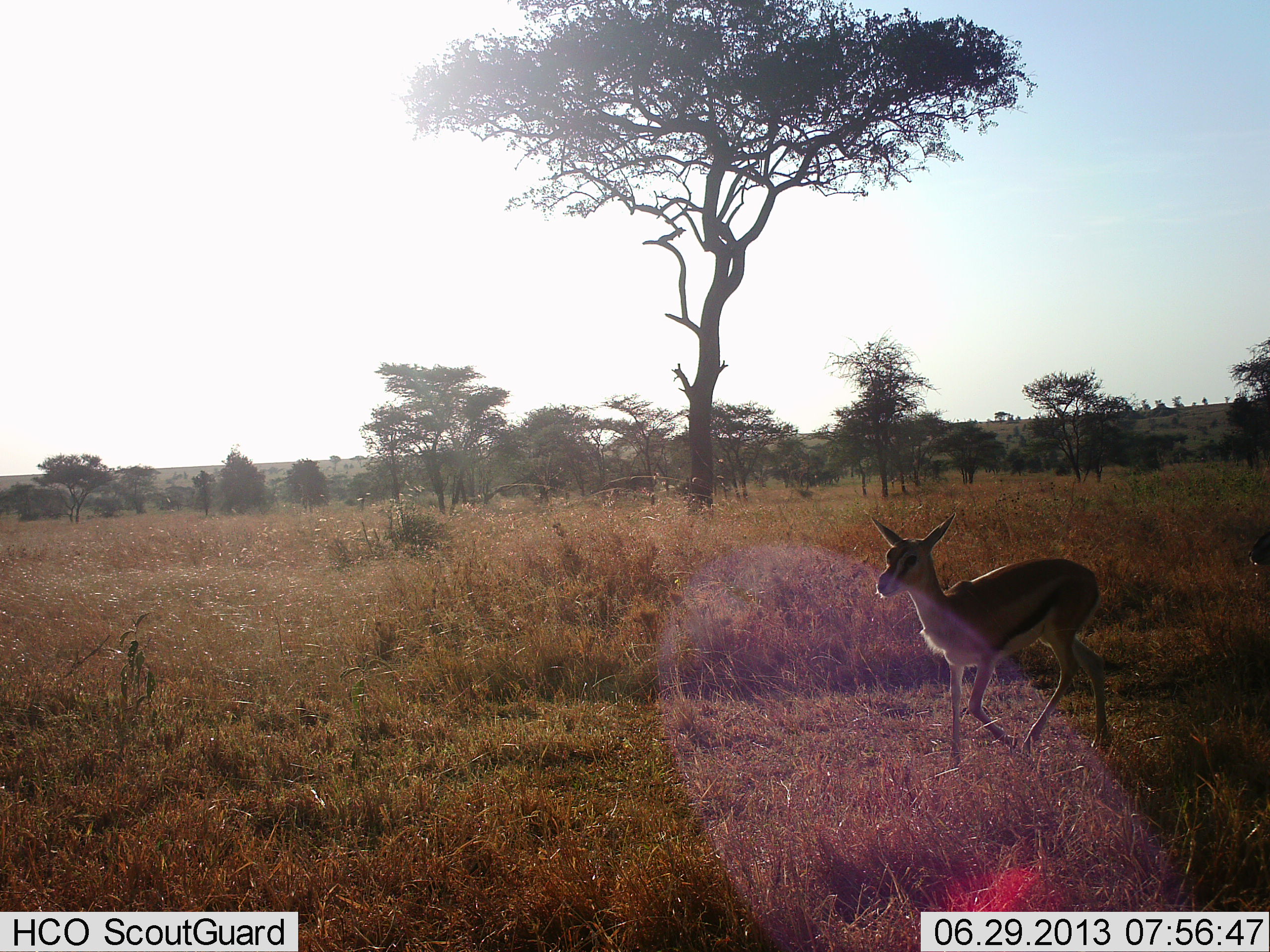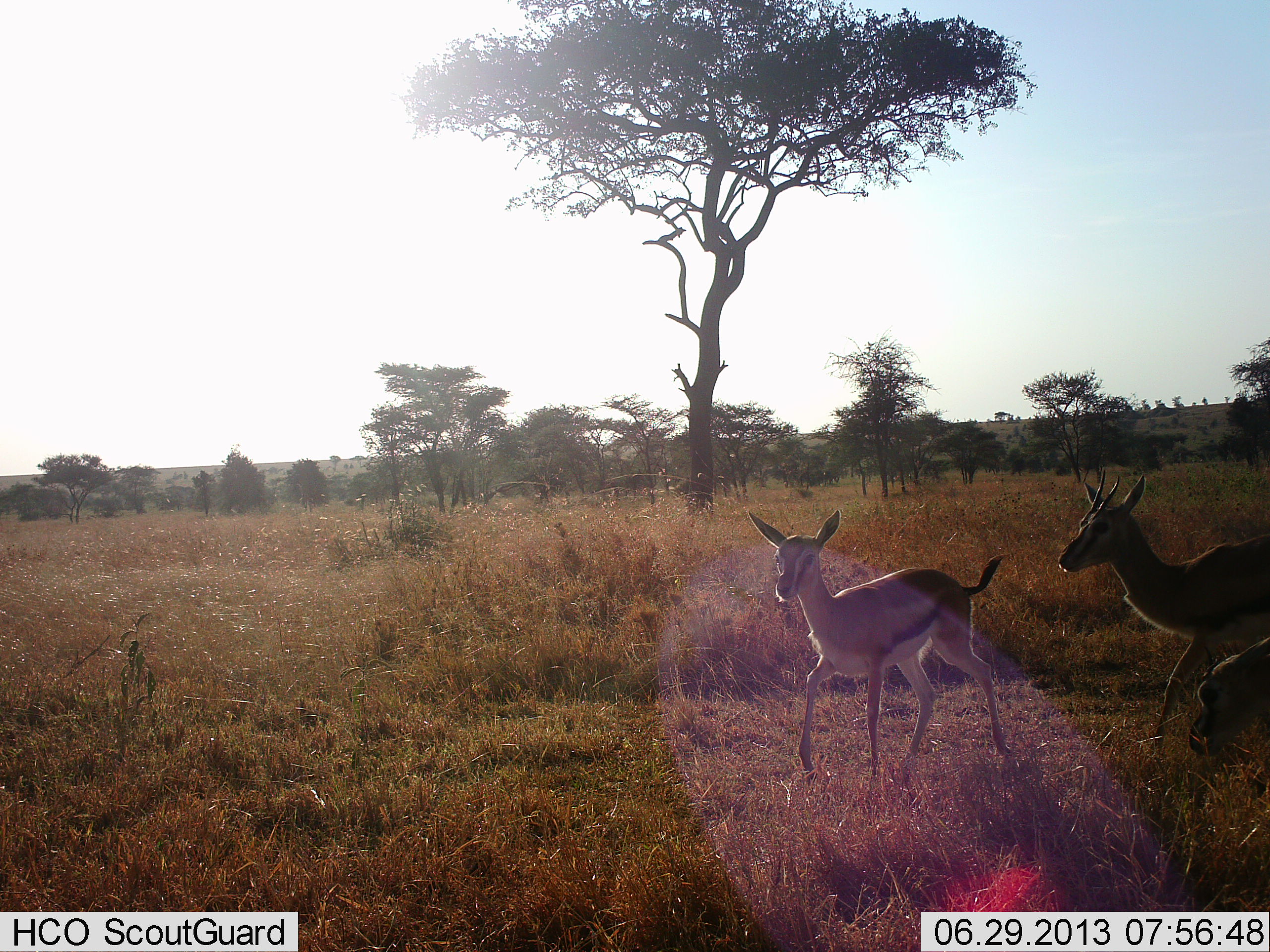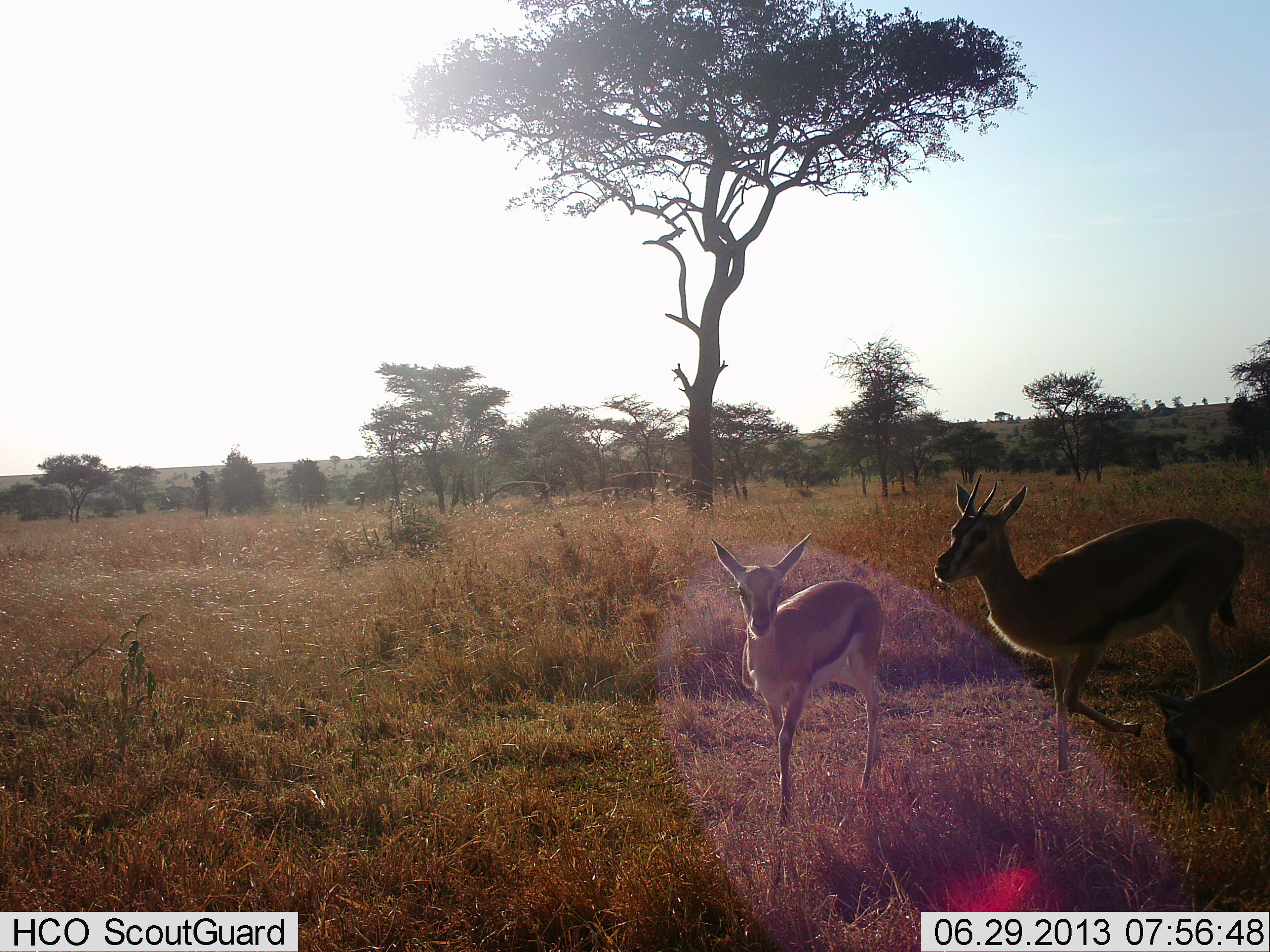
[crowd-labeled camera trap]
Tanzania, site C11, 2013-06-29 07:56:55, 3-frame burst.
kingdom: Animalia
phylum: Chordata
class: Mammalia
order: Artiodactyla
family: Bovidae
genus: Eudorcas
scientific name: Eudorcas thomsonii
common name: thomson's gazelle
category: gazellethomsons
Gazellethomsons (thomson's gazelle) (Eudorcas thomsonii), count 3. Behavior (volunteer vote fractions): standing 30%, resting 0%, moving 100%, interacting 0%. Young present (vote fraction): 40%. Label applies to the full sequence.